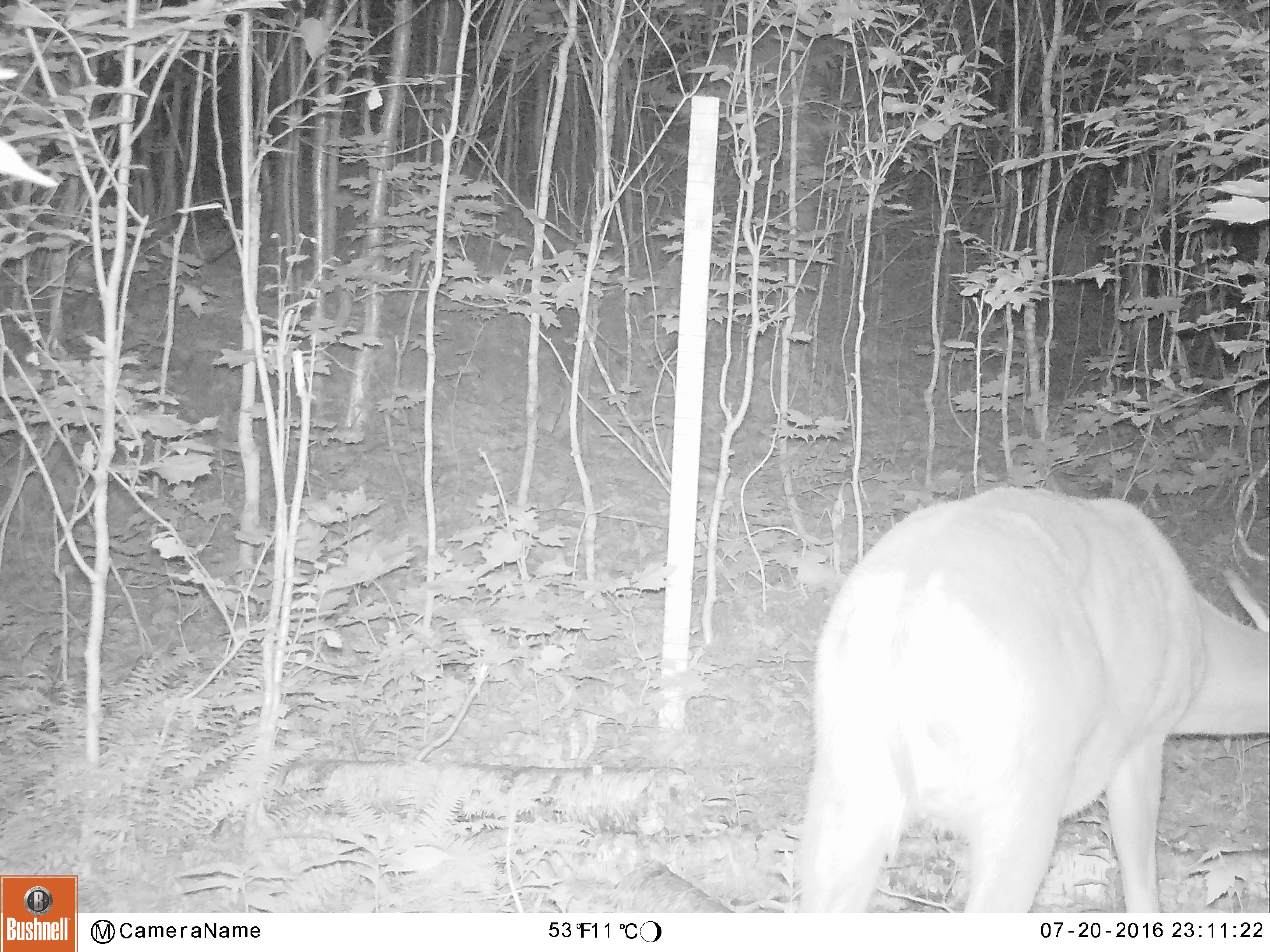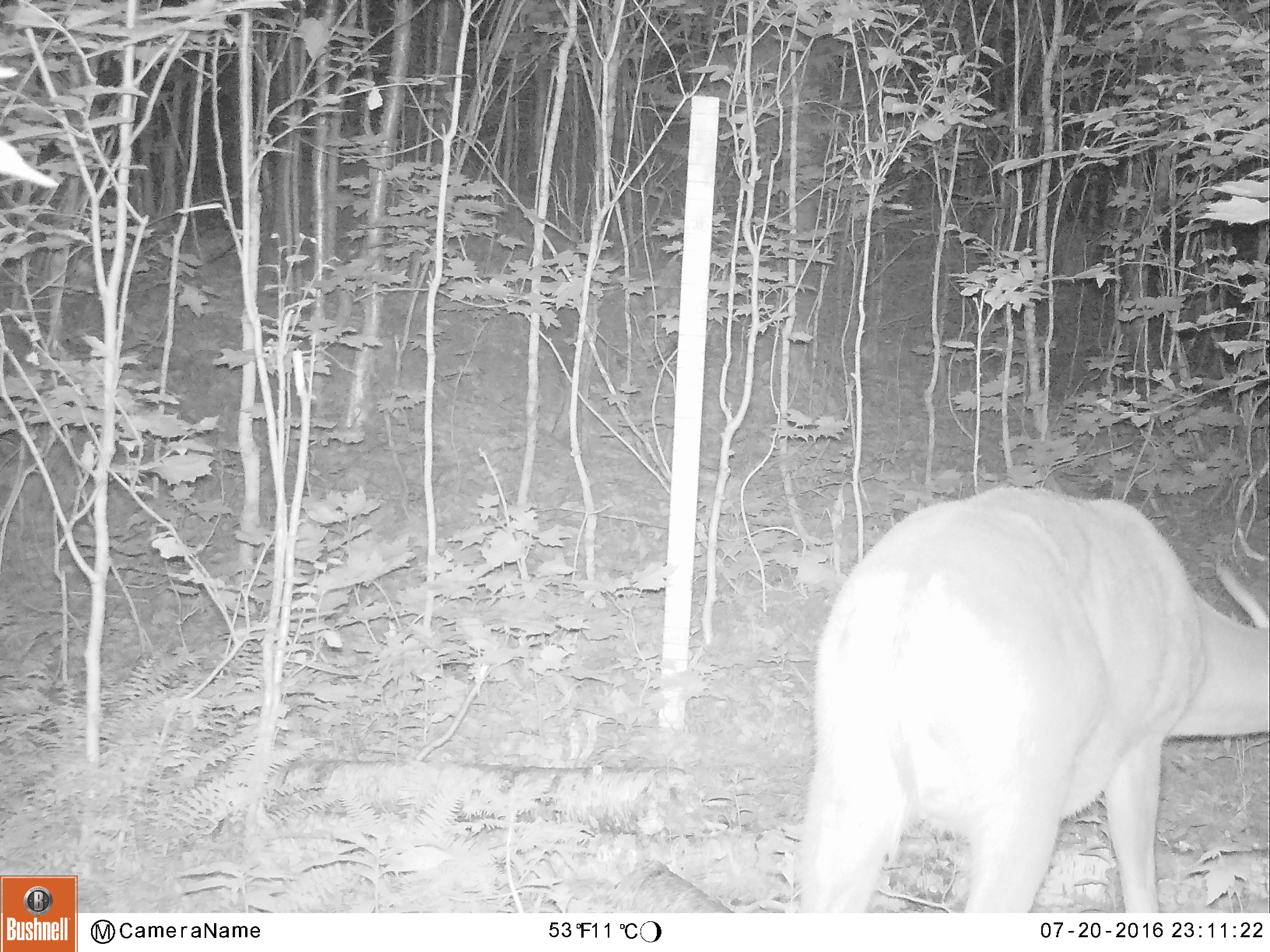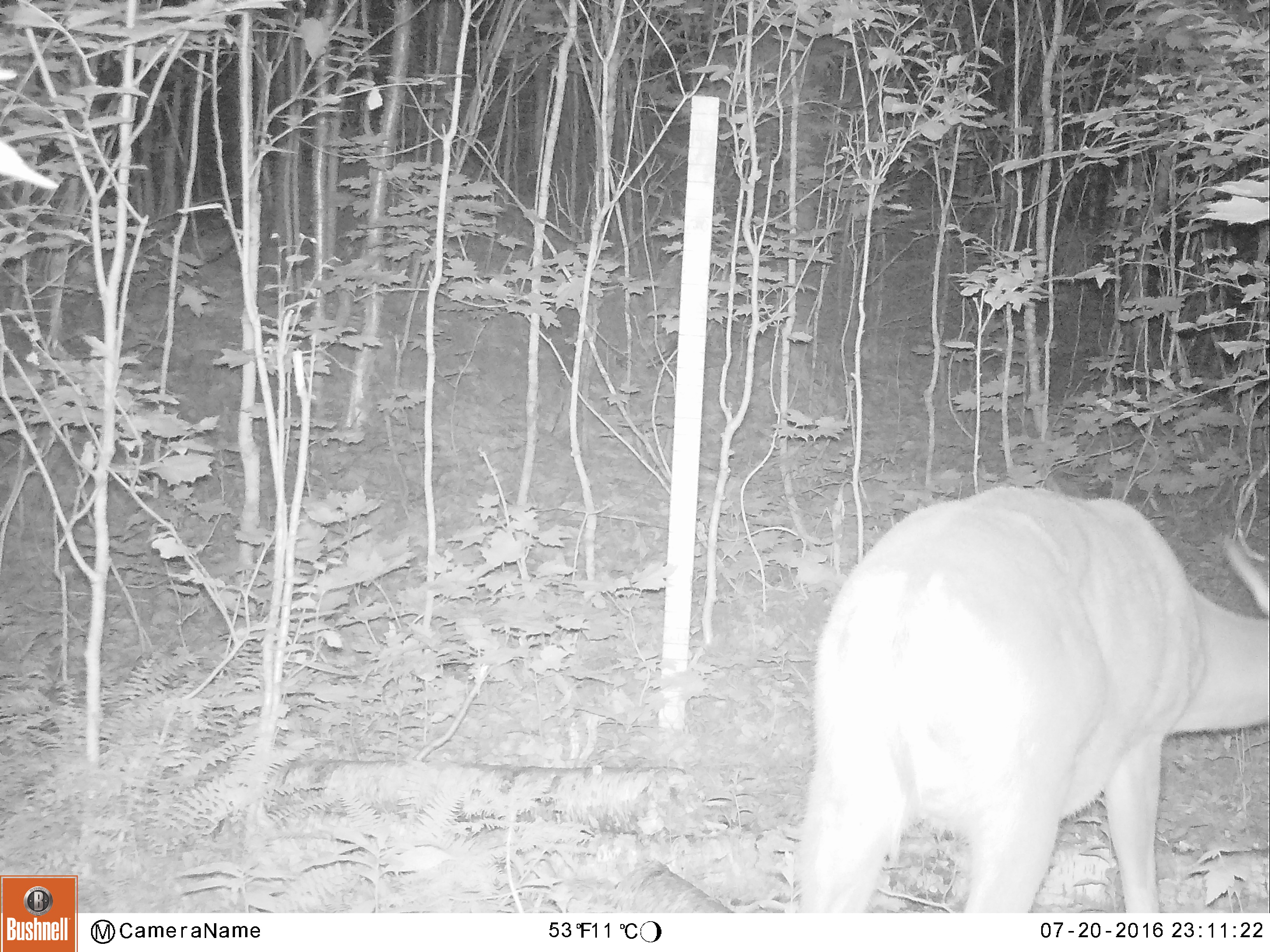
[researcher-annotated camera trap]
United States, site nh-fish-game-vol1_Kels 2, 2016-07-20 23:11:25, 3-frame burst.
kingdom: Animalia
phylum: Chordata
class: Mammalia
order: Artiodactyla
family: Cervidae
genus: Odocoileus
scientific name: Odocoileus virginianus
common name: white-tailed deer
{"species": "white-tailed deer (Odocoileus virginianus)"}